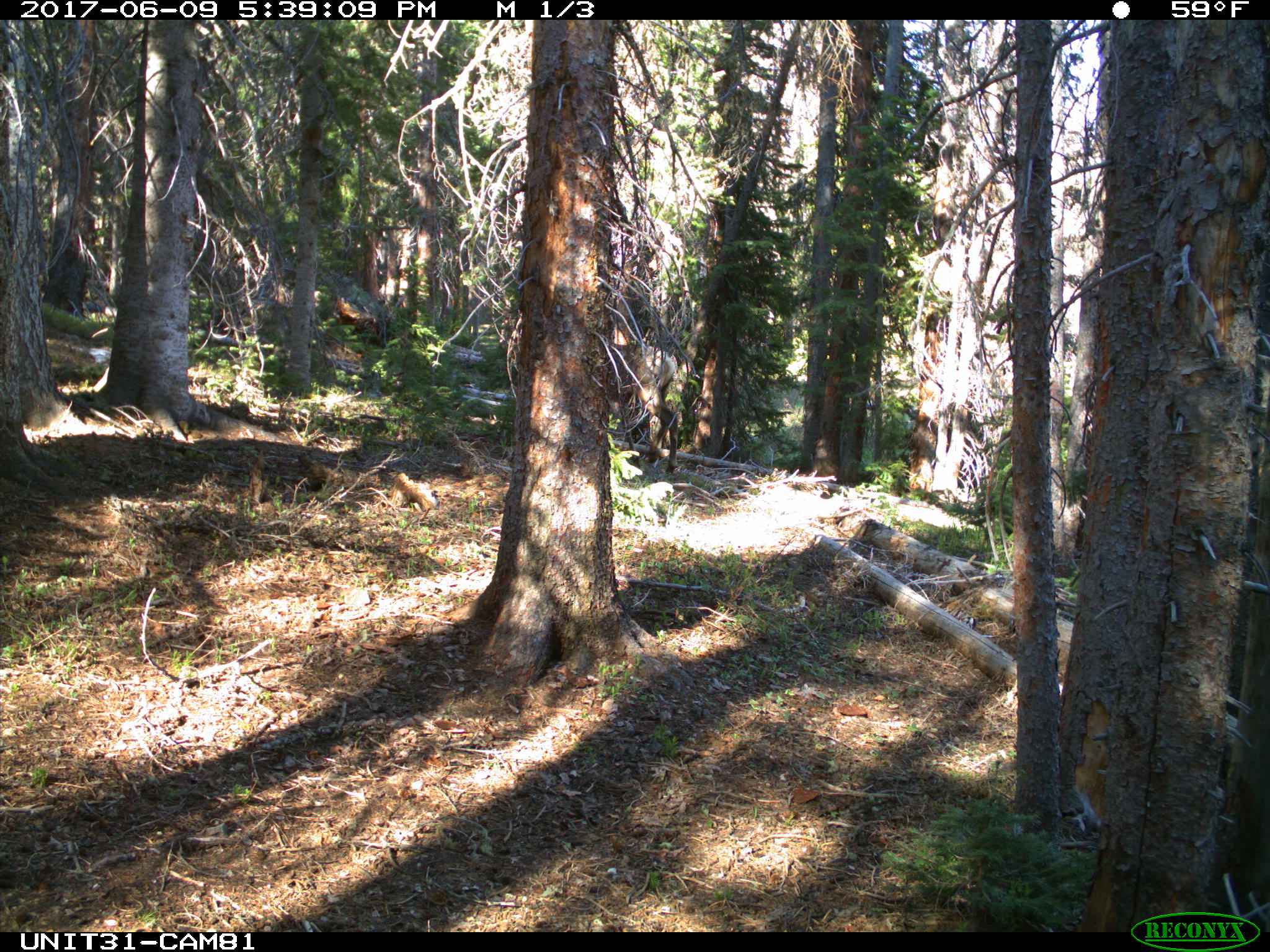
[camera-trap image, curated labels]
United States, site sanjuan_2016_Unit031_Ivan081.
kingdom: Animalia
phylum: Chordata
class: Mammalia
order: Artiodactyla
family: Cervidae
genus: Cervus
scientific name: Cervus elaphus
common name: red deer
Cervus elaphus (red deer).